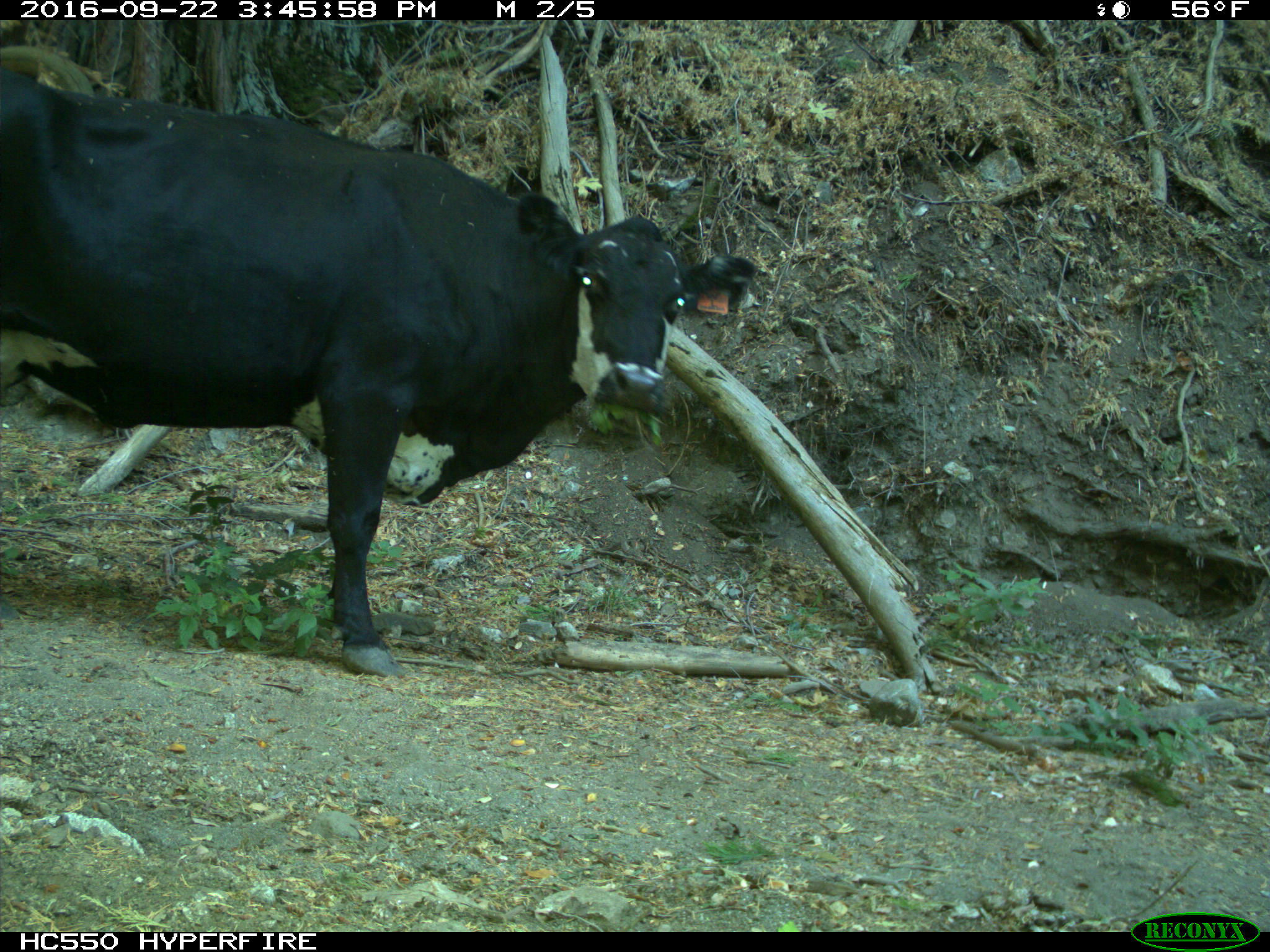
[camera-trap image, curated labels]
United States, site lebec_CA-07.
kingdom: Animalia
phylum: Chordata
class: Mammalia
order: Artiodactyla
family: Bovidae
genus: Bos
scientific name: Bos taurus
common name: domestic cow